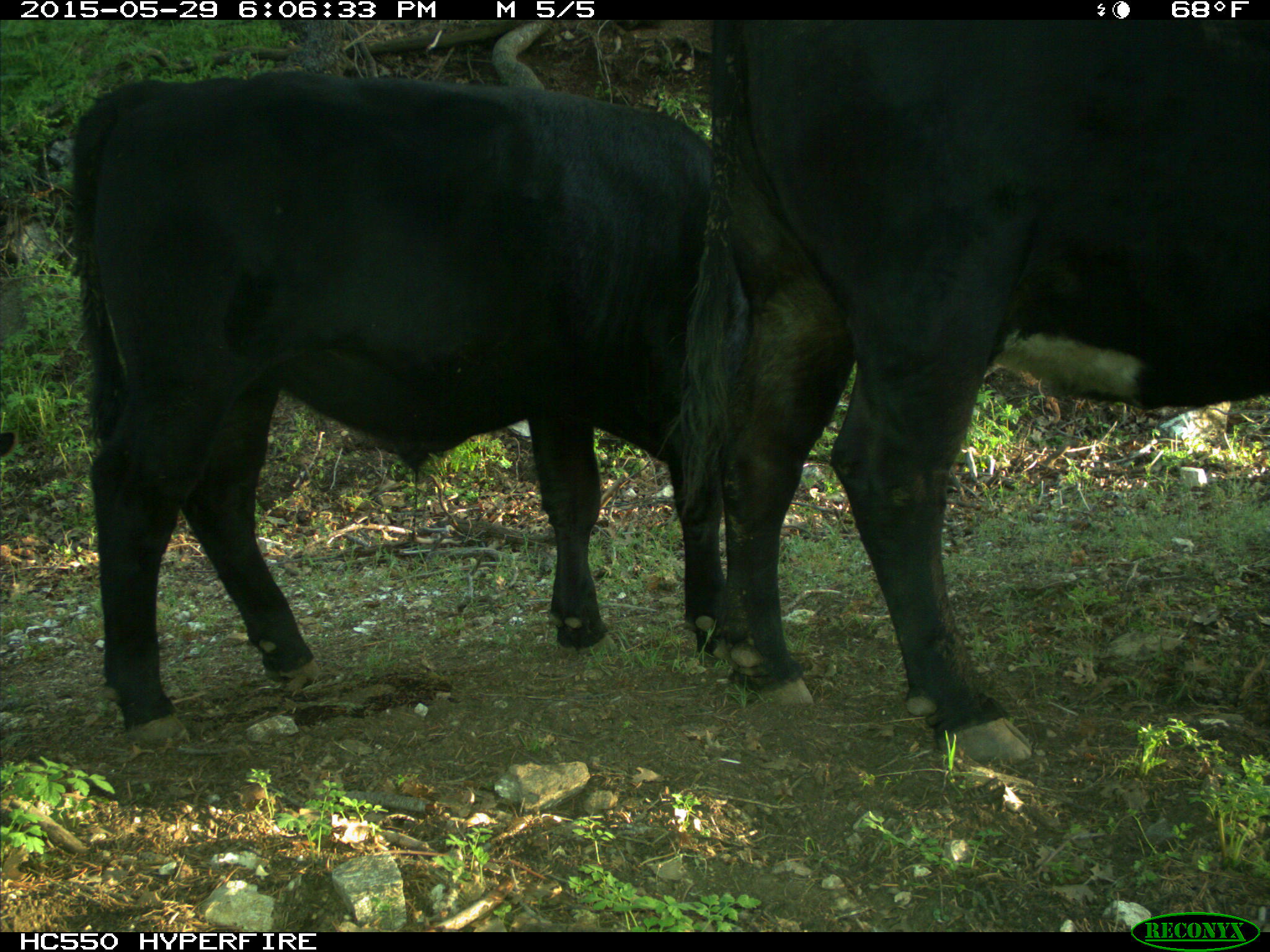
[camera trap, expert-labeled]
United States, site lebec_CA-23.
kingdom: Animalia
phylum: Chordata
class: Mammalia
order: Artiodactyla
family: Bovidae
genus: Bos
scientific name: Bos taurus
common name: domestic cow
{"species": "Bos taurus (domestic cow)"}